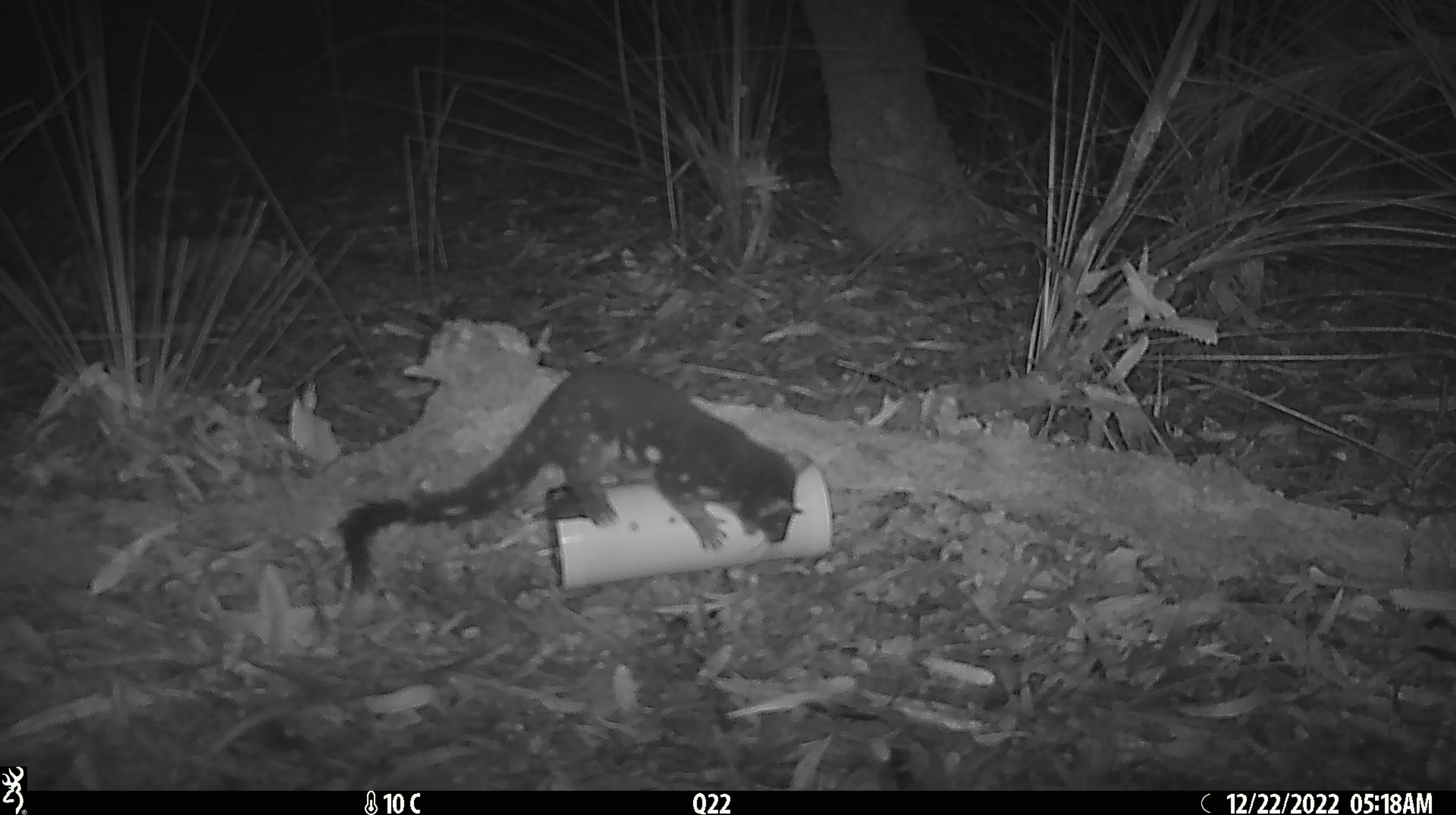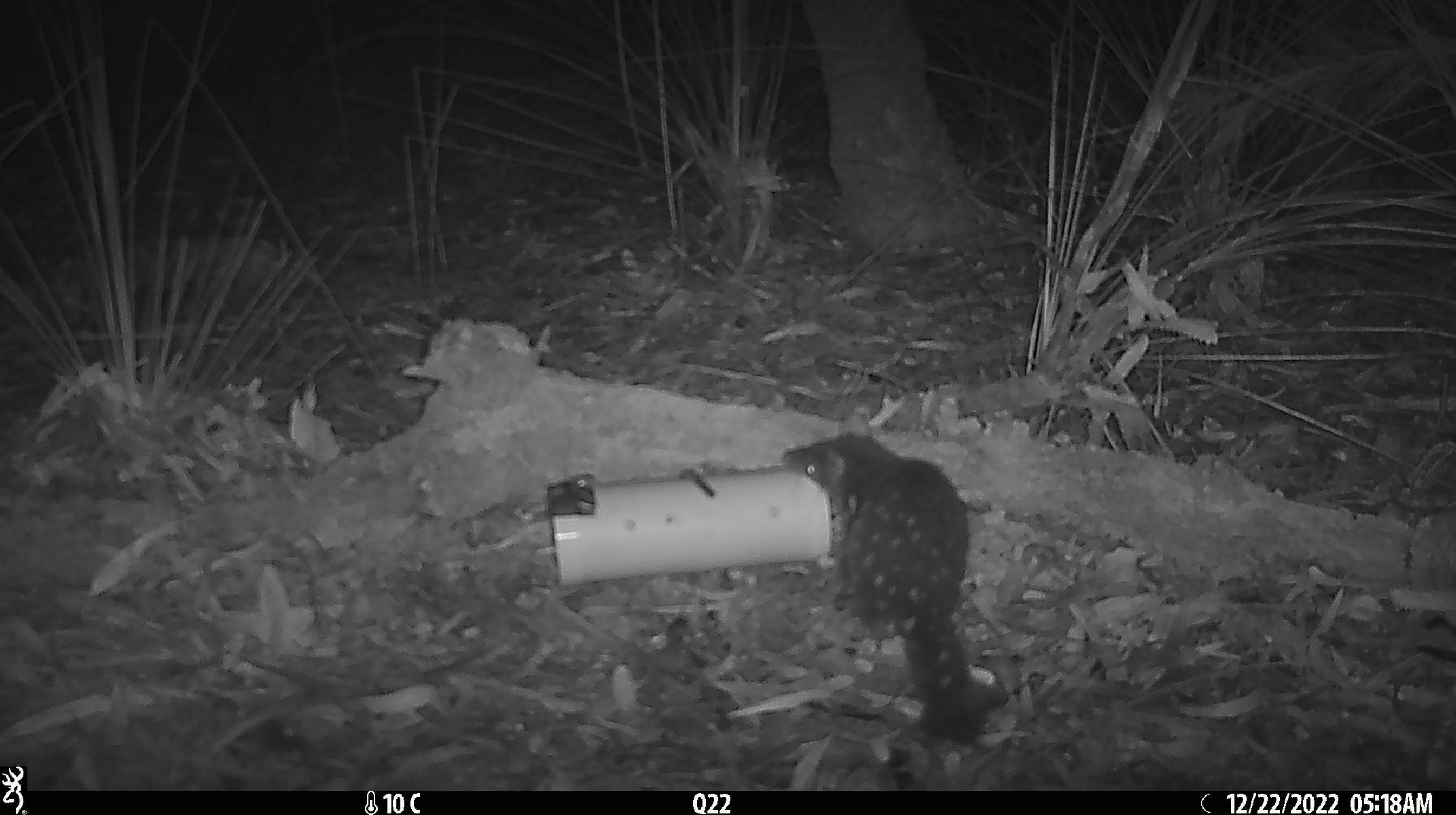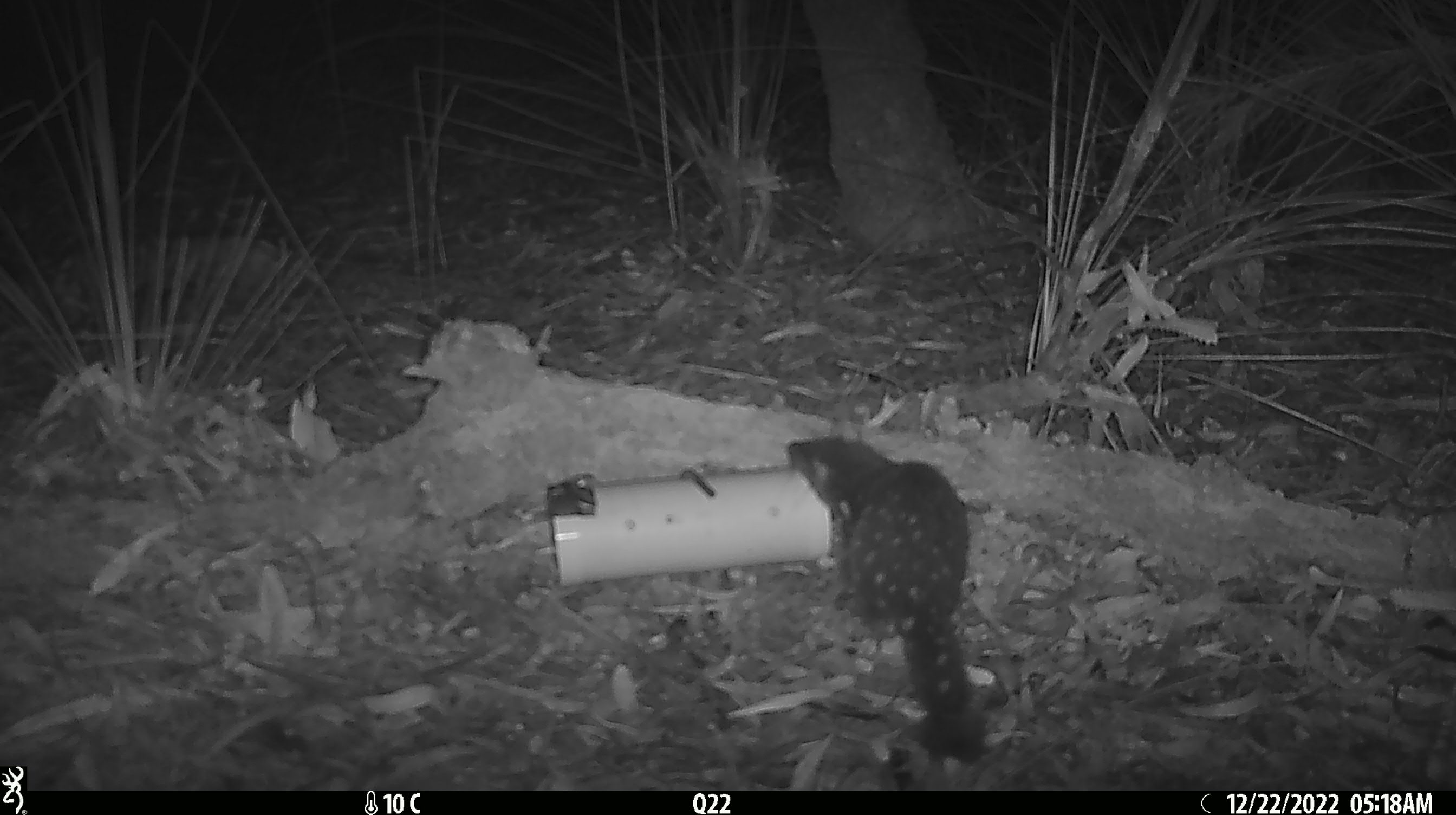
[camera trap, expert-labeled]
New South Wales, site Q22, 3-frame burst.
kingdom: Animalia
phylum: Chordata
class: Mammalia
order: Dasyuromorphia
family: Dasyuridae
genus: Dasyurus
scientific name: Dasyurus maculatus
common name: spotted-tailed quoll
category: quoll